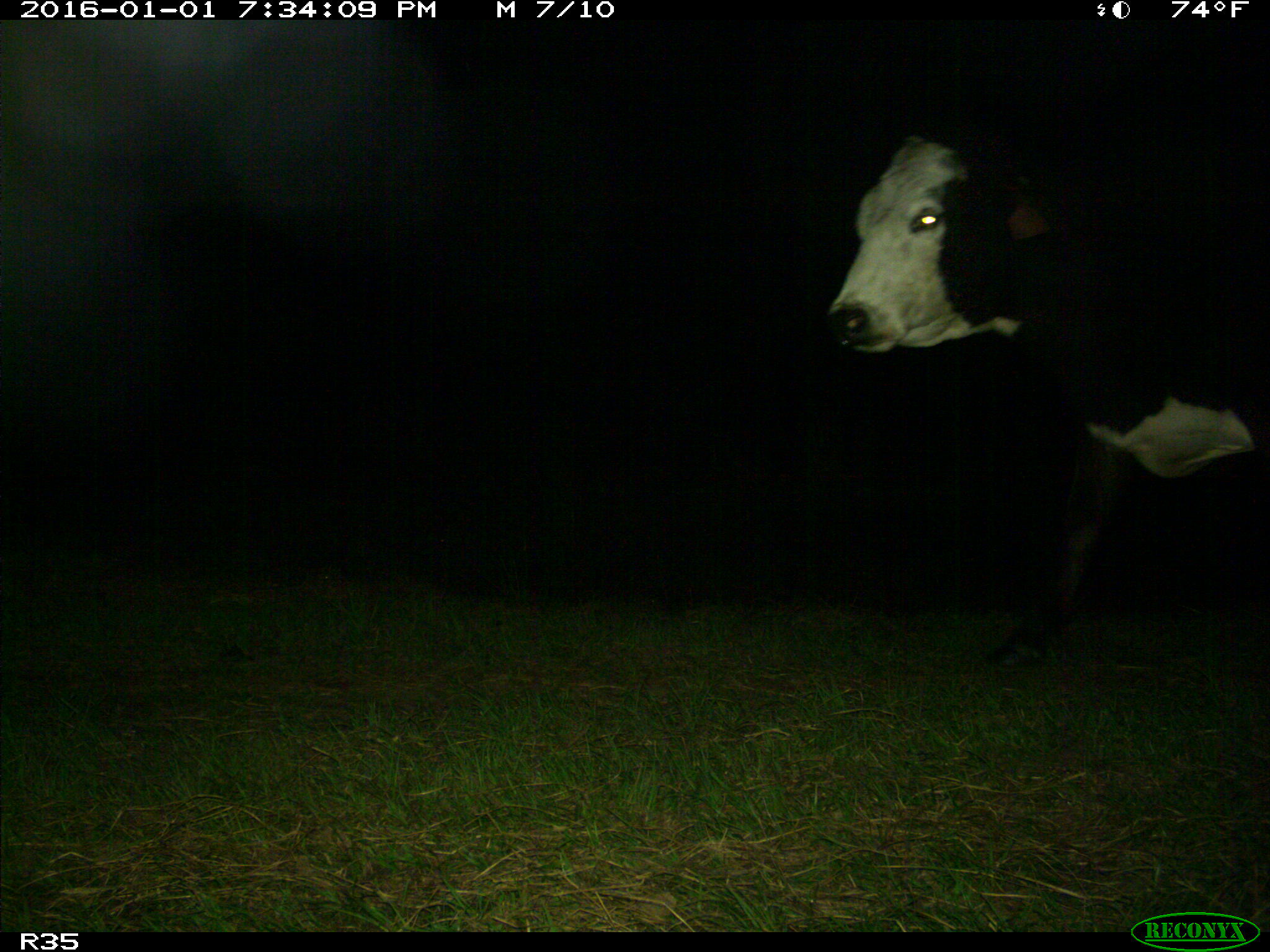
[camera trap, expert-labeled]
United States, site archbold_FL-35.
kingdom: Animalia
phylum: Chordata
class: Mammalia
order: Artiodactyla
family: Bovidae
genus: Bos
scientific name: Bos taurus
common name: domestic cow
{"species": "Bos taurus (domestic cow)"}